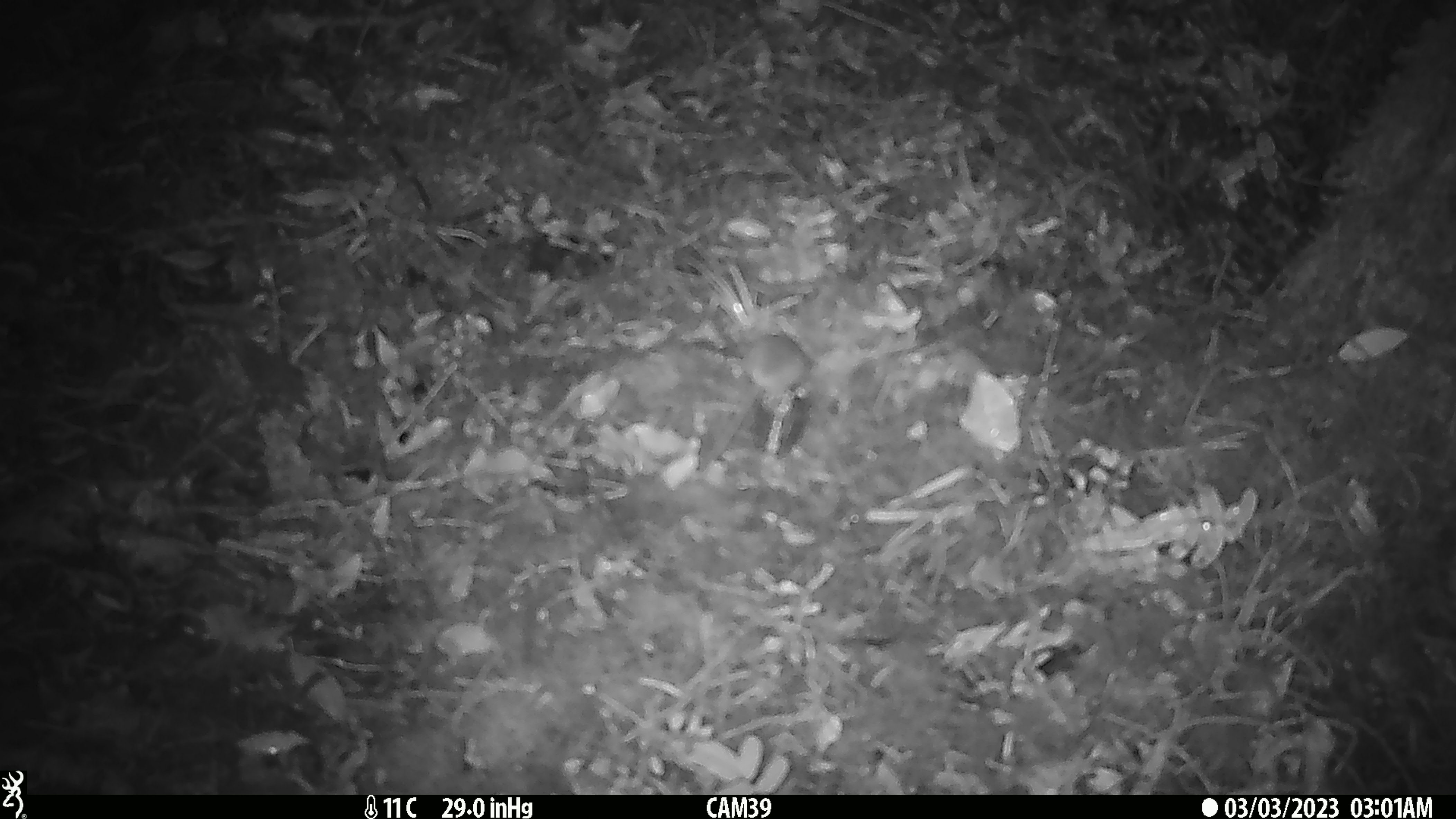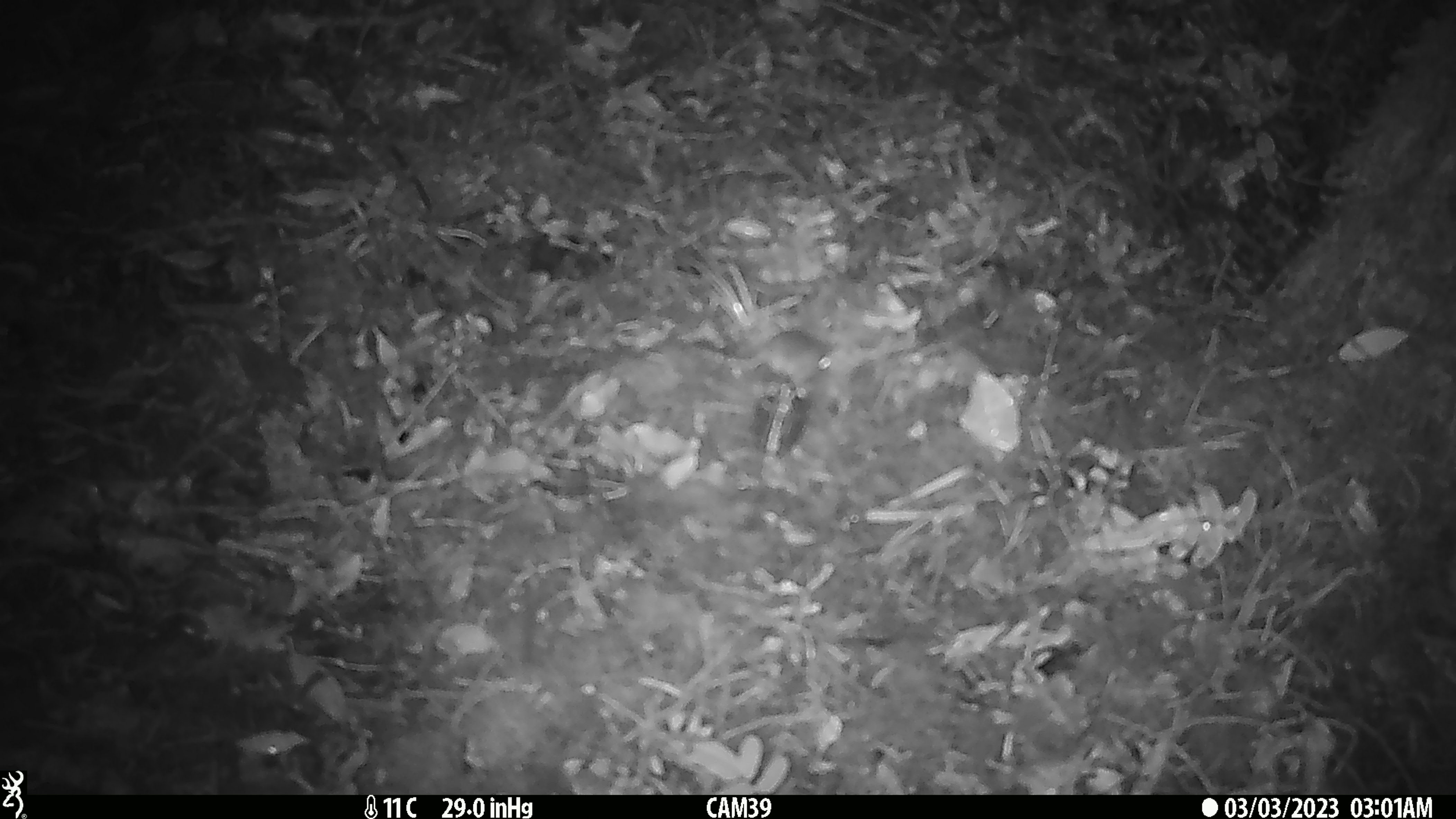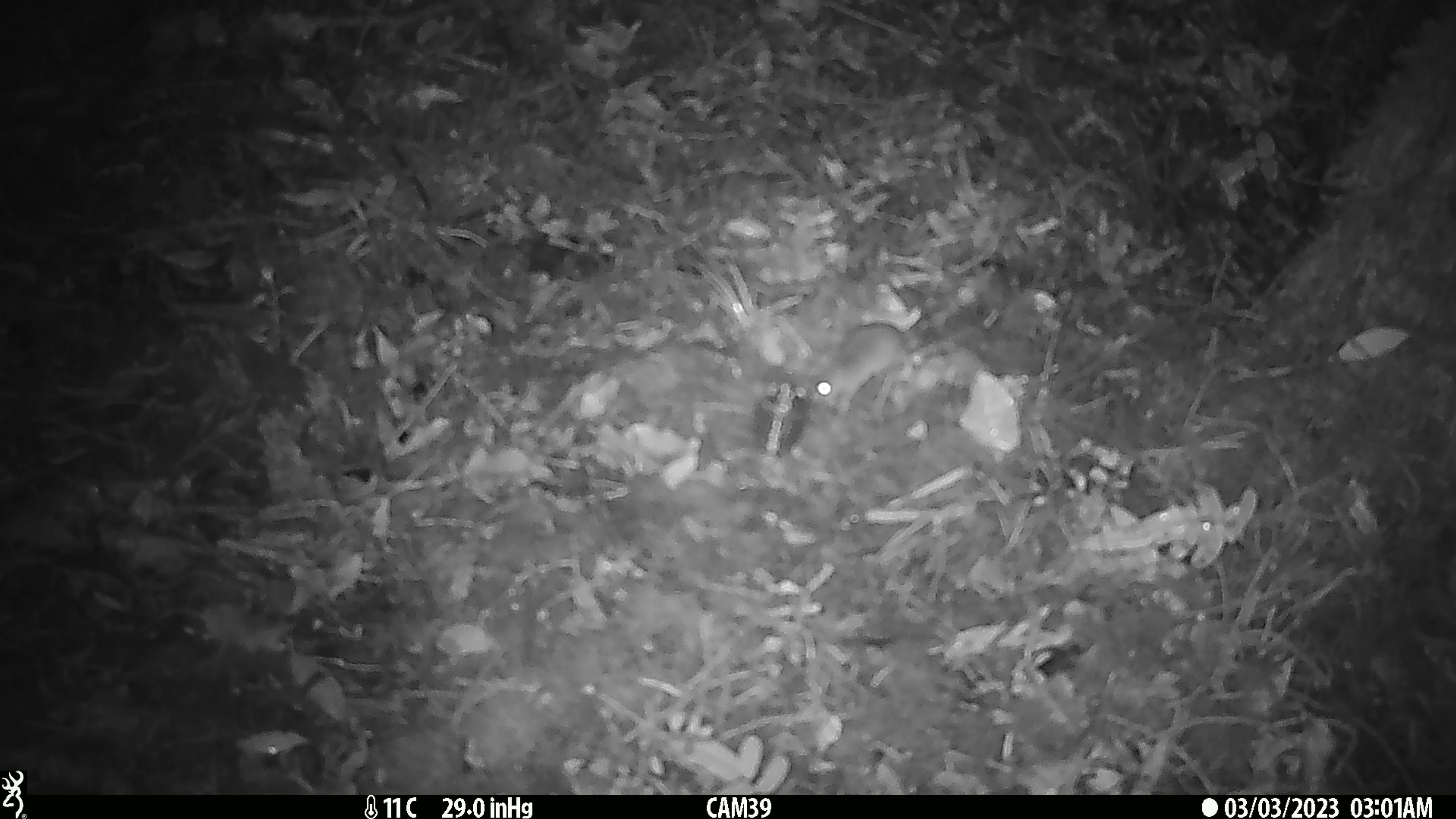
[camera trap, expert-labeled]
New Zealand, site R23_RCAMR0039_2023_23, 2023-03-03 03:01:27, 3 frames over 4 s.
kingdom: Animalia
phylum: Chordata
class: Mammalia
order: Rodentia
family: Muridae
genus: Mus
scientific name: Mus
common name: mouse